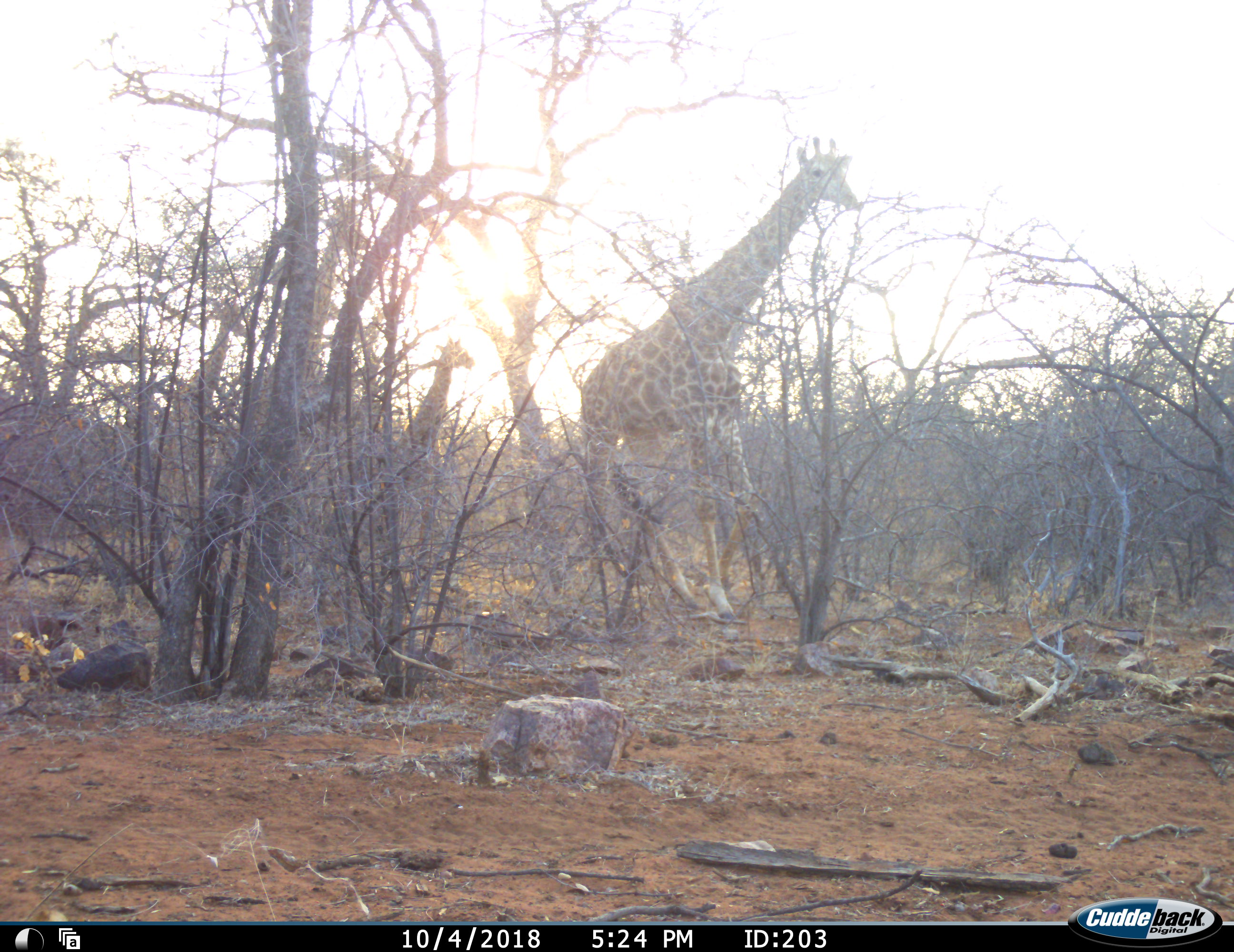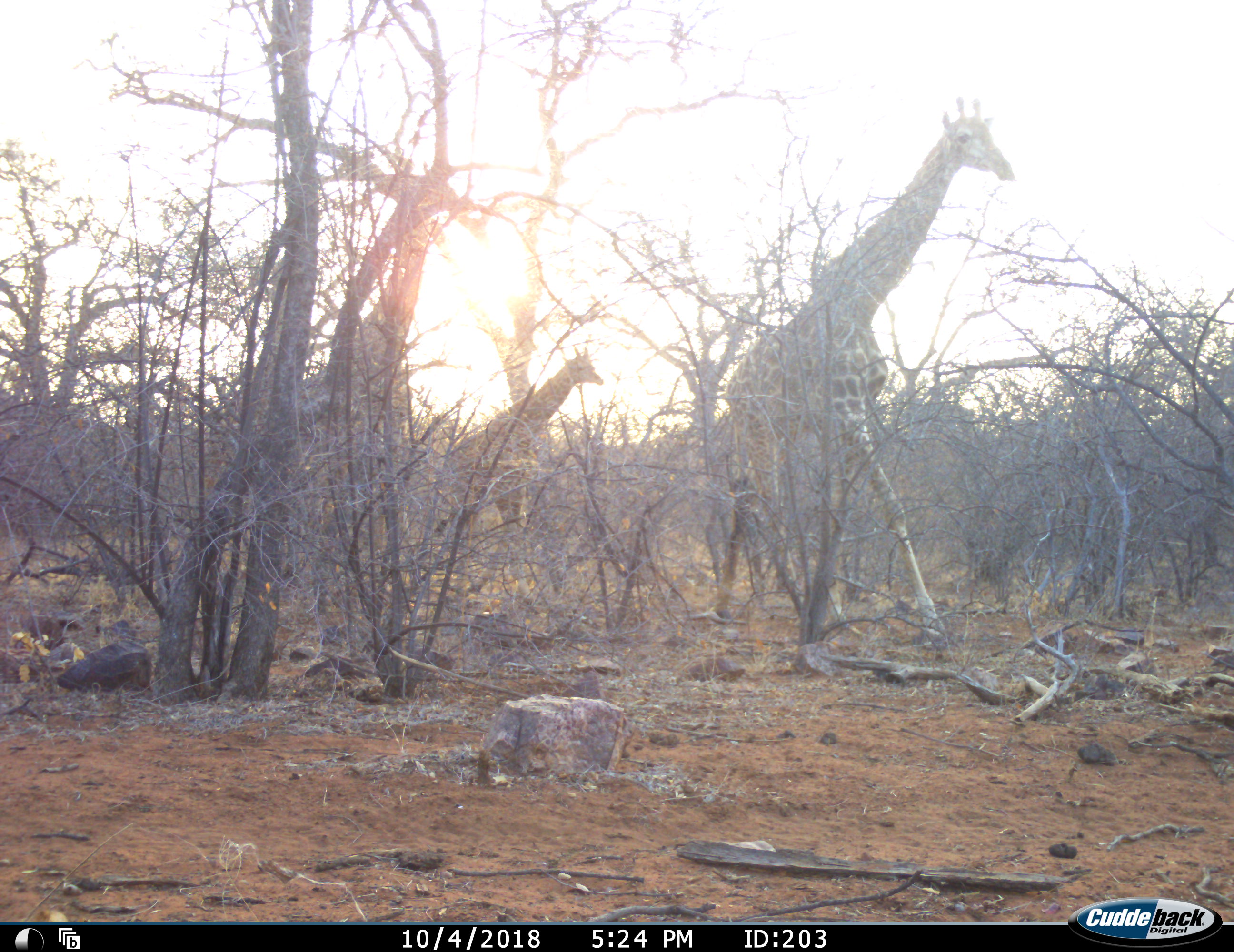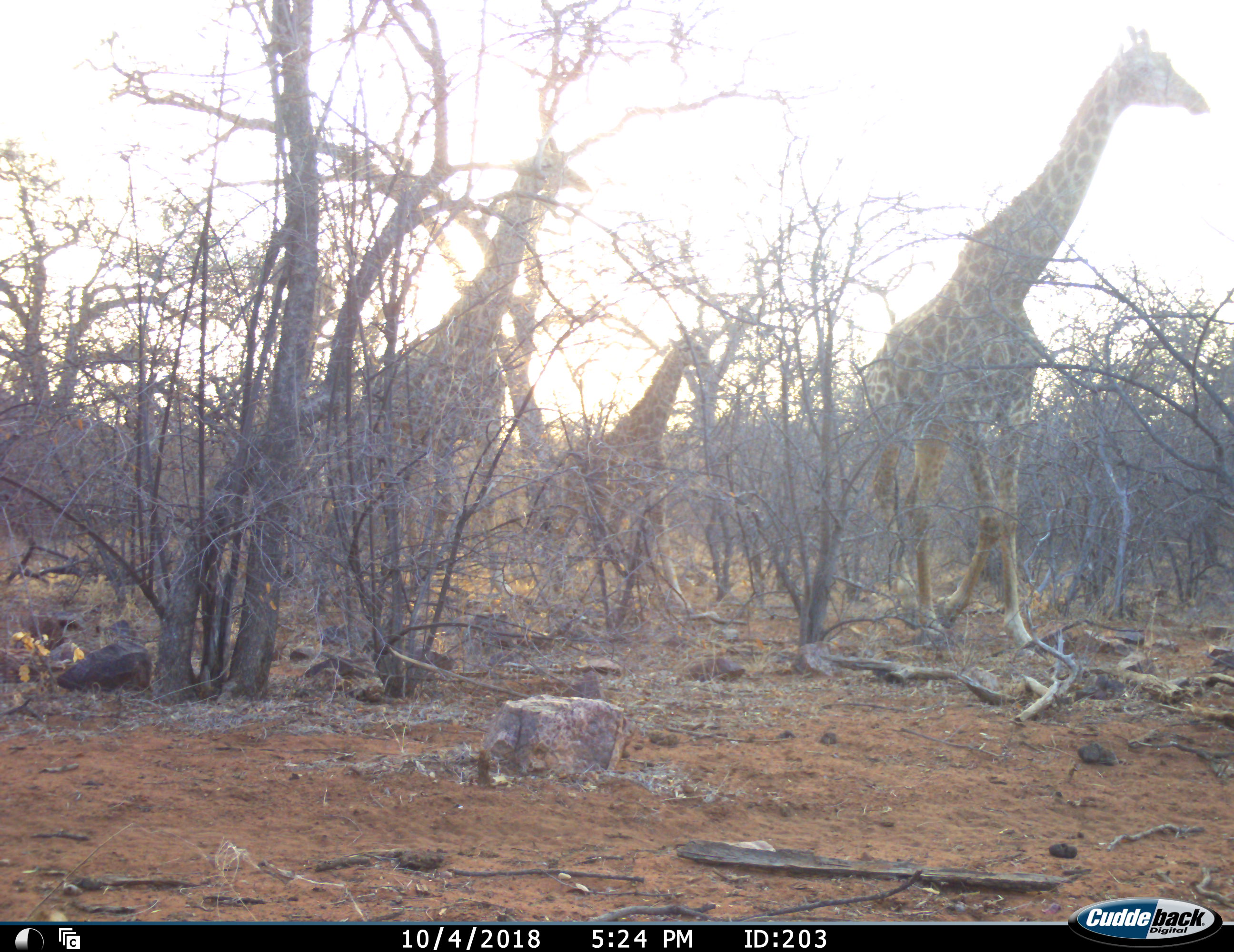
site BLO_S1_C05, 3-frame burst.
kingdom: Animalia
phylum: Chordata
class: Mammalia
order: Artiodactyla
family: Giraffidae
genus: Giraffa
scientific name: Giraffa camelopardalis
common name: giraffe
Giraffe (Giraffa camelopardalis), count 3. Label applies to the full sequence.